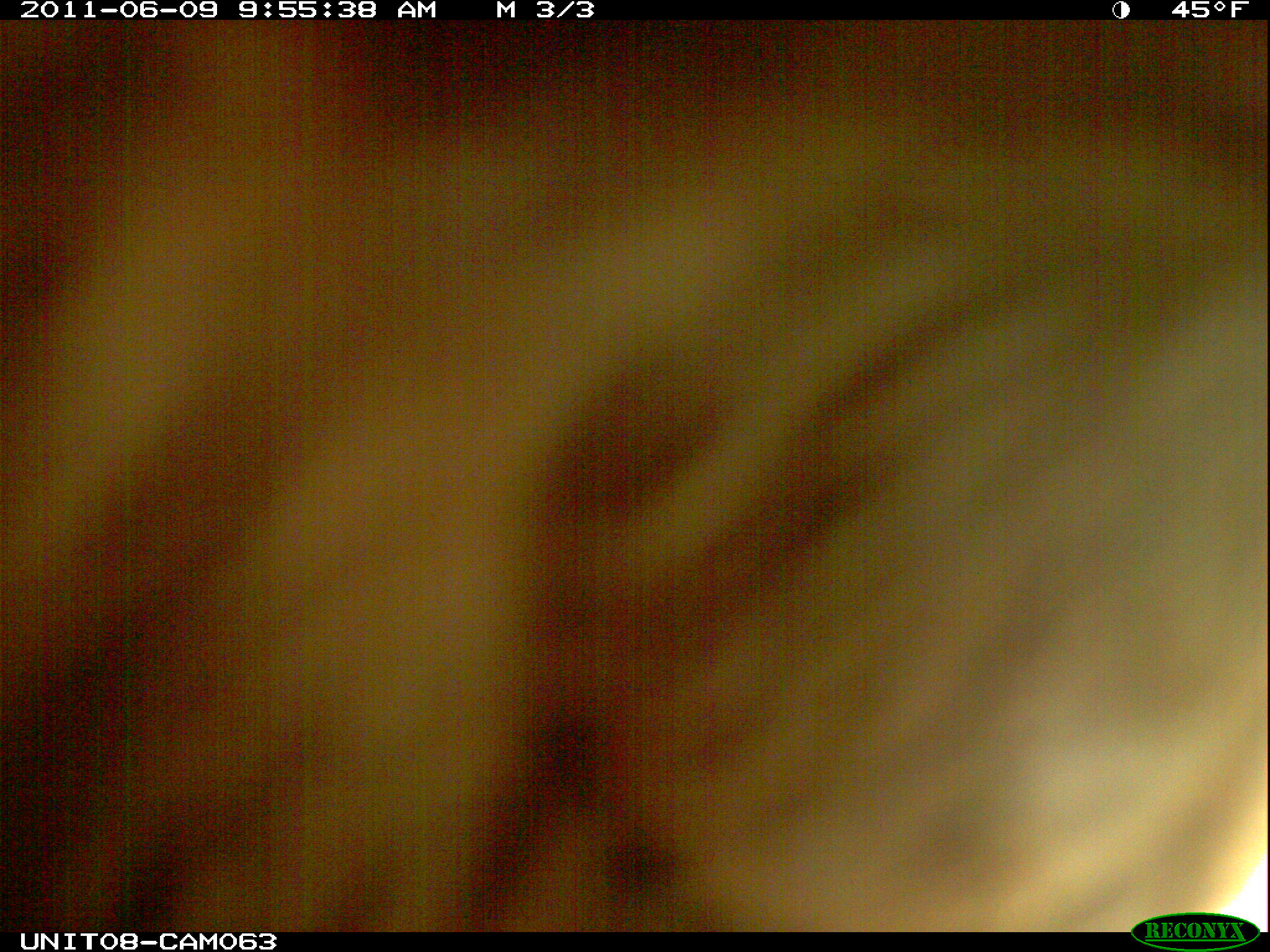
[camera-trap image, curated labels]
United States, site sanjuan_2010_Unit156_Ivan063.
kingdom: Animalia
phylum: Chordata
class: Mammalia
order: Carnivora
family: Ursidae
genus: Ursus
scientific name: Ursus americanus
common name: american black bear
Ursus americanus (american black bear).